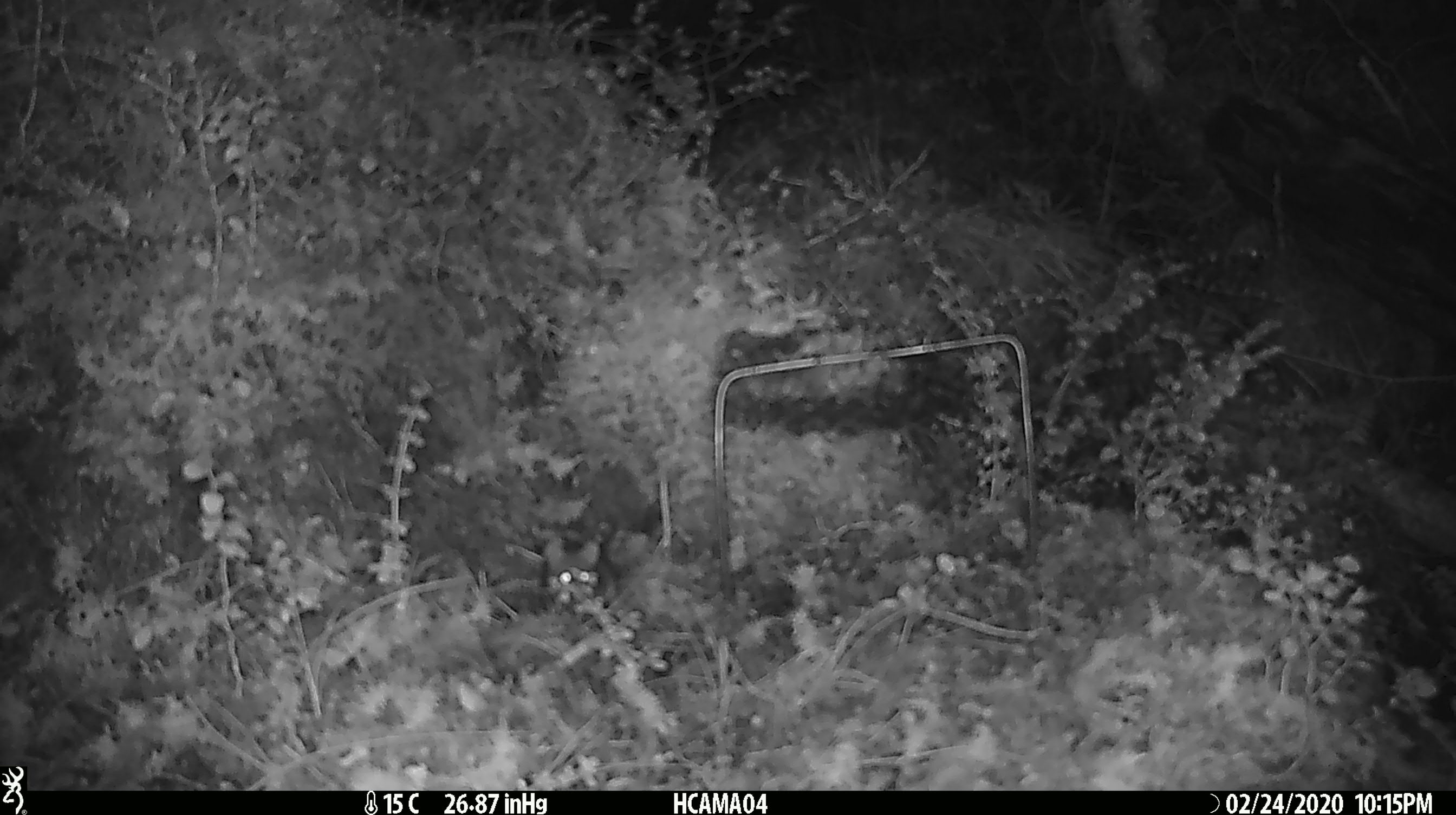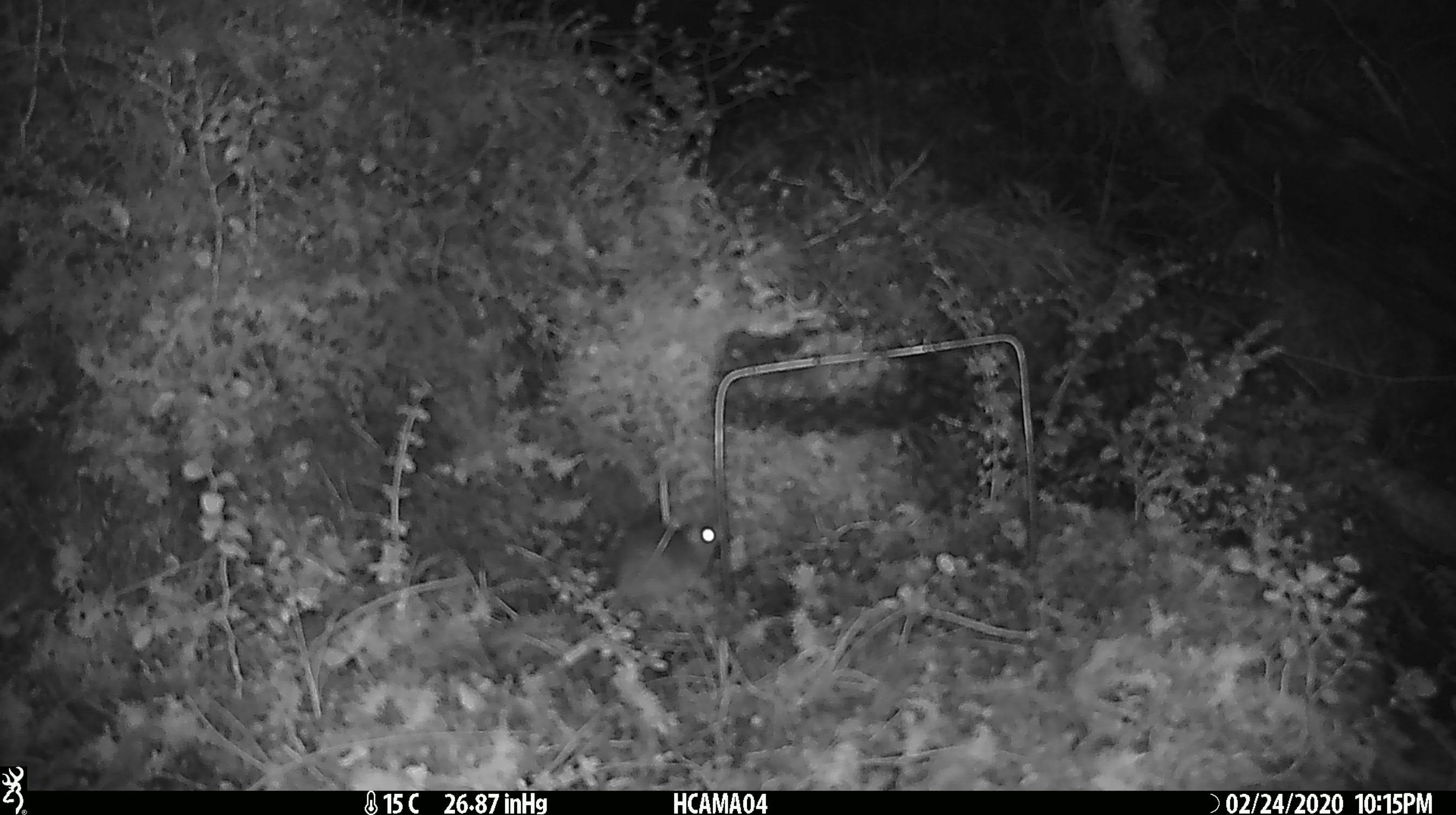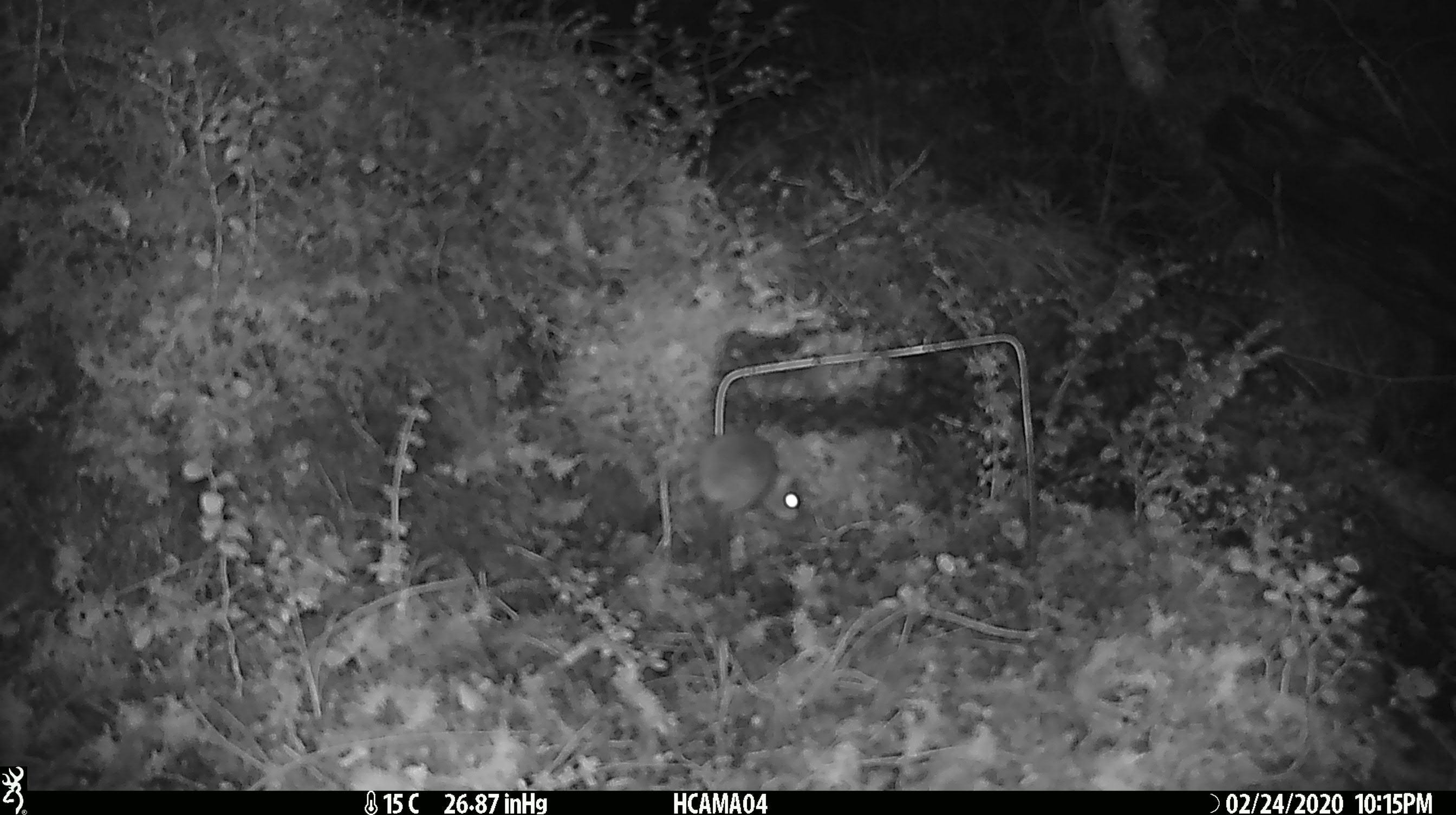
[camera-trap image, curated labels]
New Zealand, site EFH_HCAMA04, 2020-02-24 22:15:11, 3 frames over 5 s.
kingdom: Animalia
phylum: Chordata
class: Mammalia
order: Rodentia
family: Muridae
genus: Mus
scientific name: Mus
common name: mouse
Mouse (Mus).